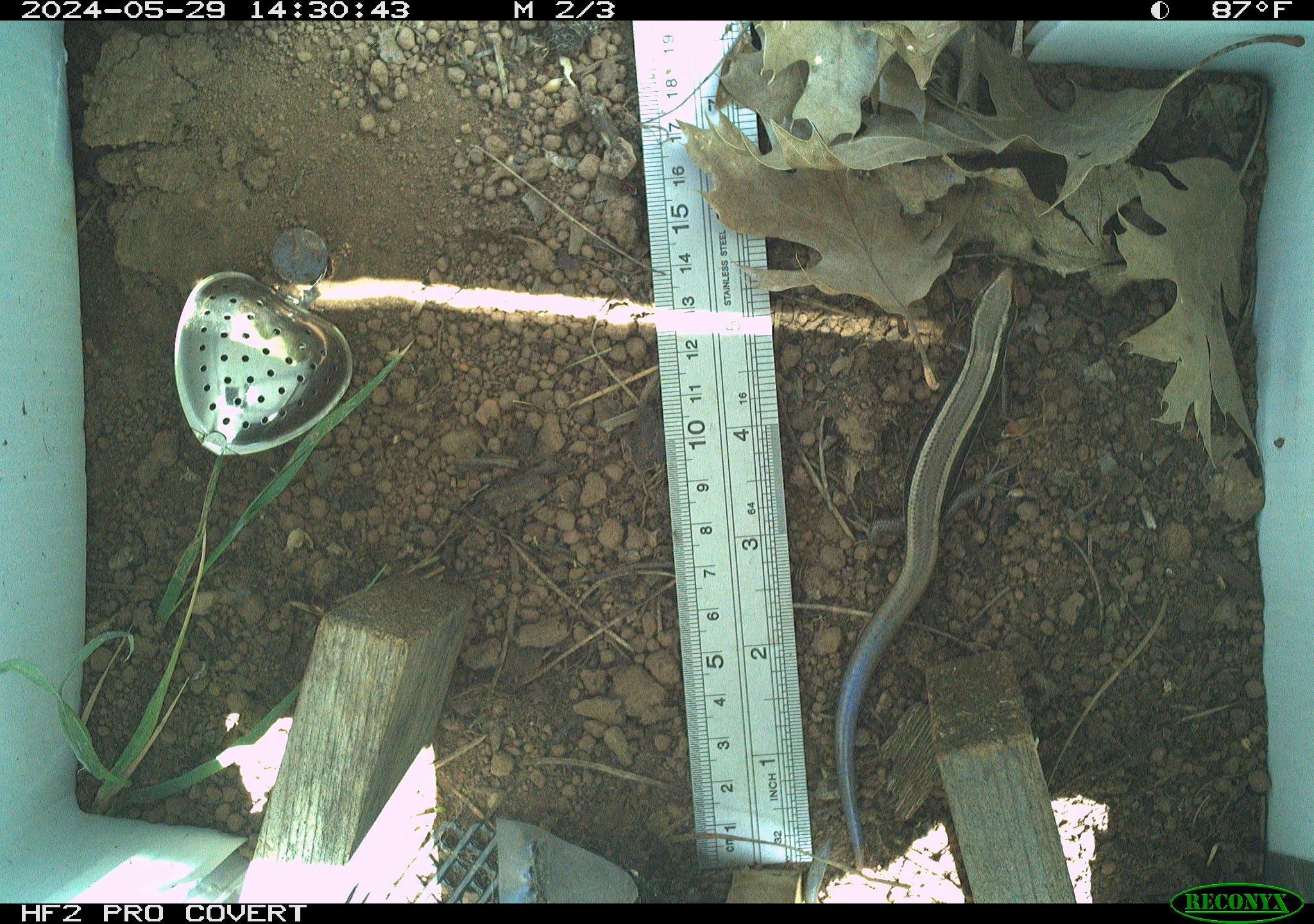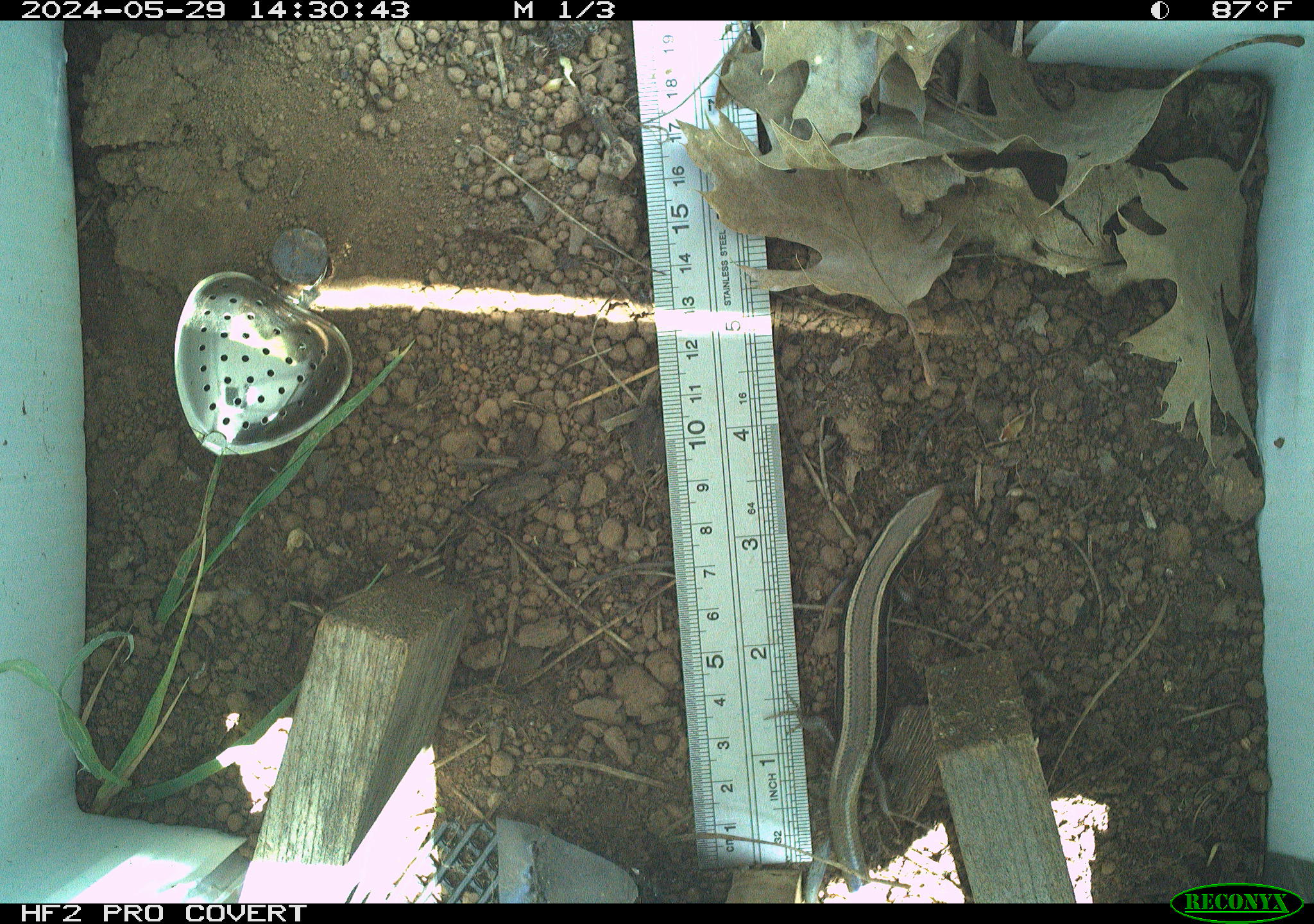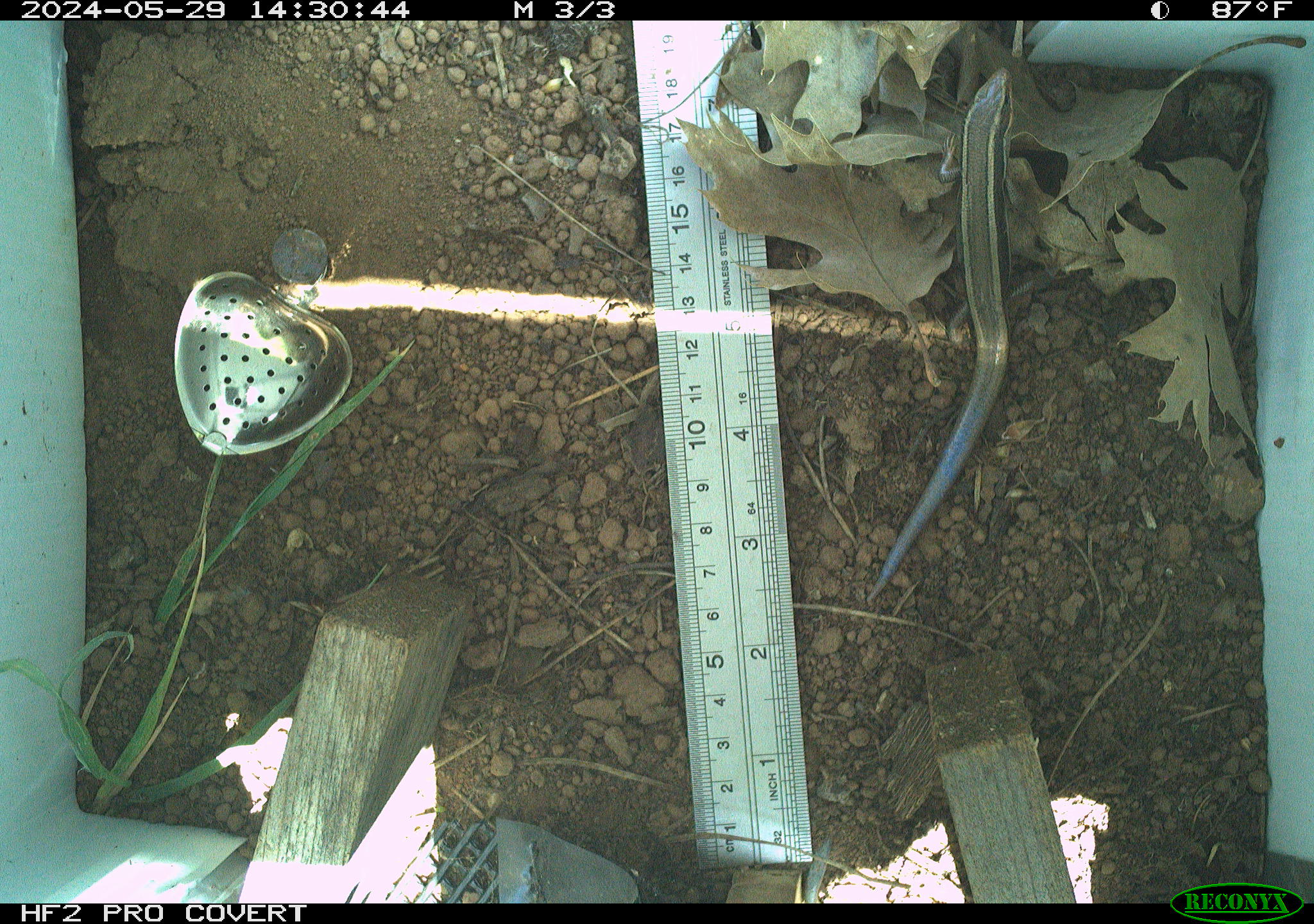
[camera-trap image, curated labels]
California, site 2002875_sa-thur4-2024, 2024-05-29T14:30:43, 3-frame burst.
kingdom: Animalia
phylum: Chordata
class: Reptilia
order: Squamata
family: Scincidae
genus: Plestiodon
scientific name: Plestiodon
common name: blue-tailed skinks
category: plestiodon species